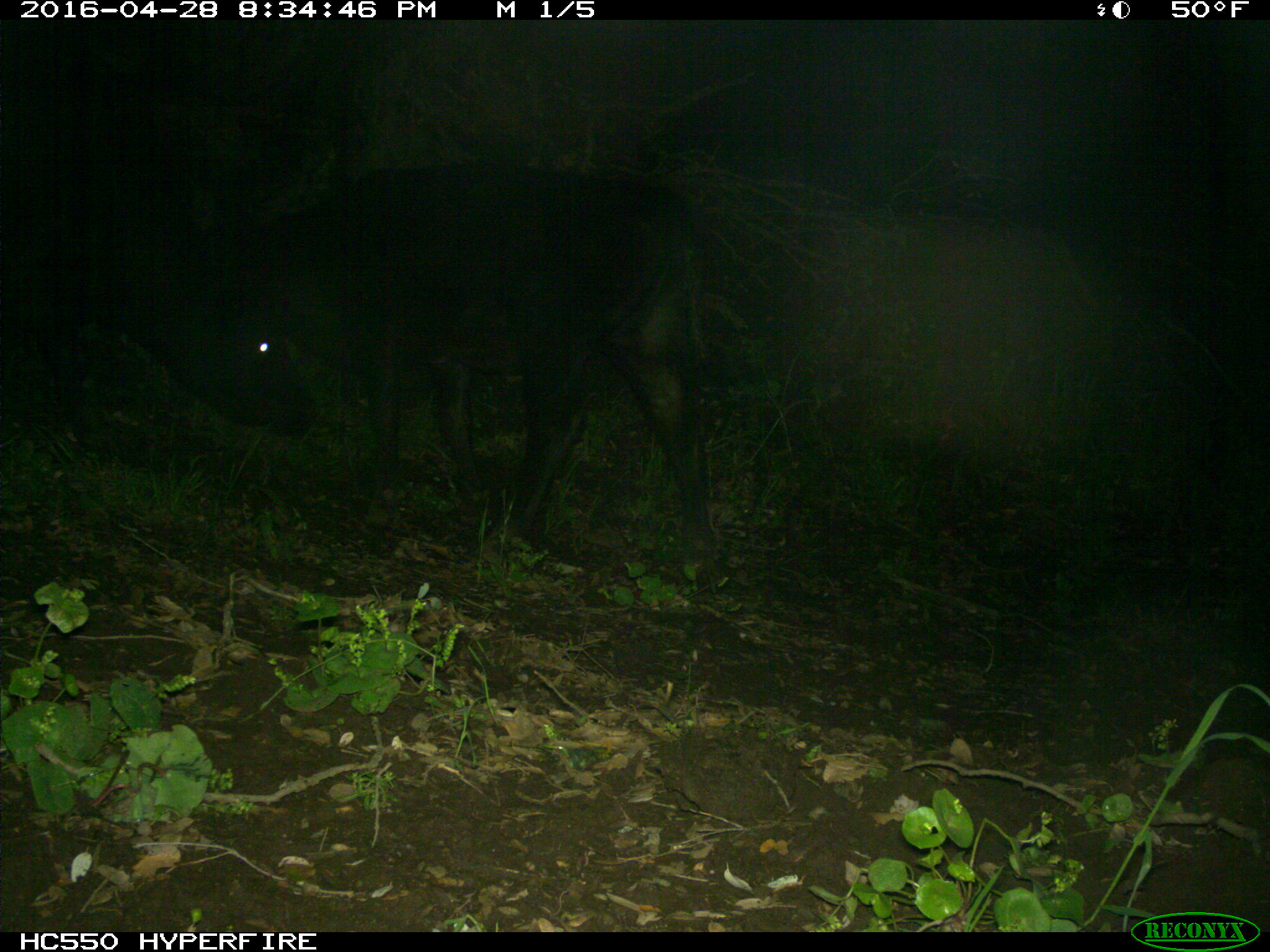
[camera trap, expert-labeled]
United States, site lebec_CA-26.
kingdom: Animalia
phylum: Chordata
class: Mammalia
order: Artiodactyla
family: Bovidae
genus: Bos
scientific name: Bos taurus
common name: domestic cow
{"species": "Bos taurus (domestic cow)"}